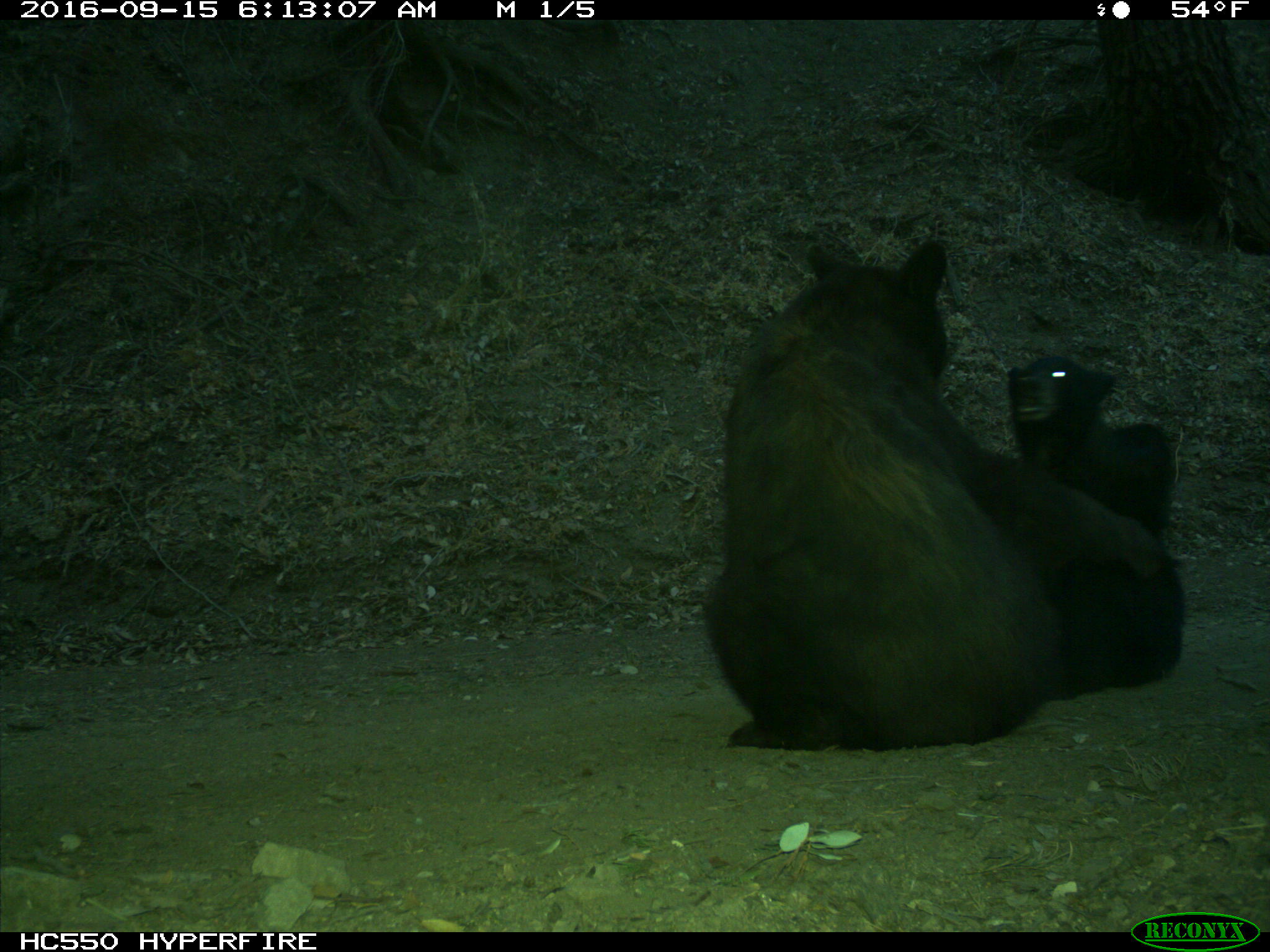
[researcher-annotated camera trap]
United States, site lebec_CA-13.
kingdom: Animalia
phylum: Chordata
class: Mammalia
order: Carnivora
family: Ursidae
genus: Ursus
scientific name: Ursus americanus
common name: american black bear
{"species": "Ursus americanus (american black bear)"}